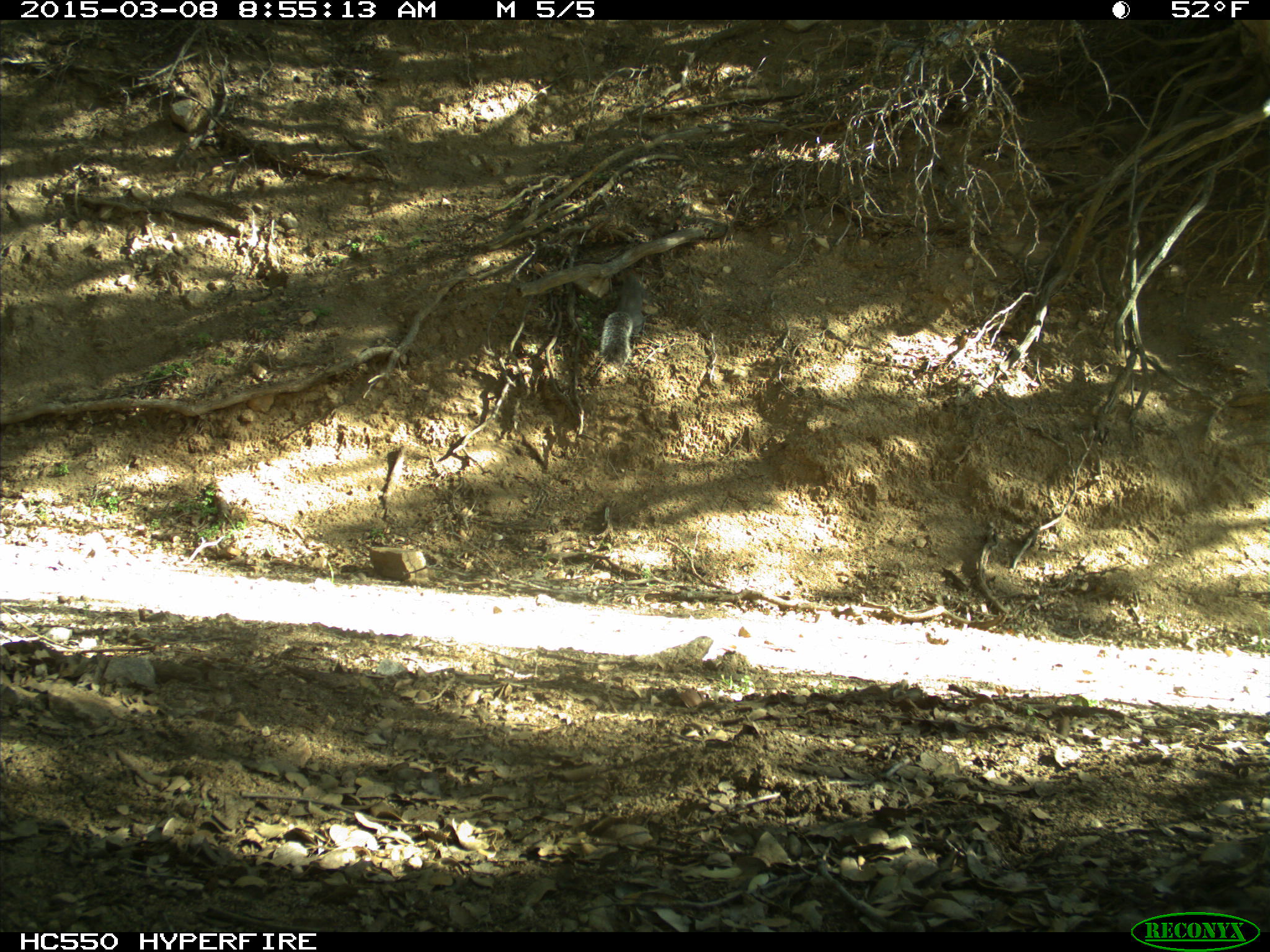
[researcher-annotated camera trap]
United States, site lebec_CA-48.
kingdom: Animalia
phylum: Chordata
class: Mammalia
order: Rodentia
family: Sciuridae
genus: Sciurus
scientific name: Sciurus carolinensis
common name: eastern gray squirrel